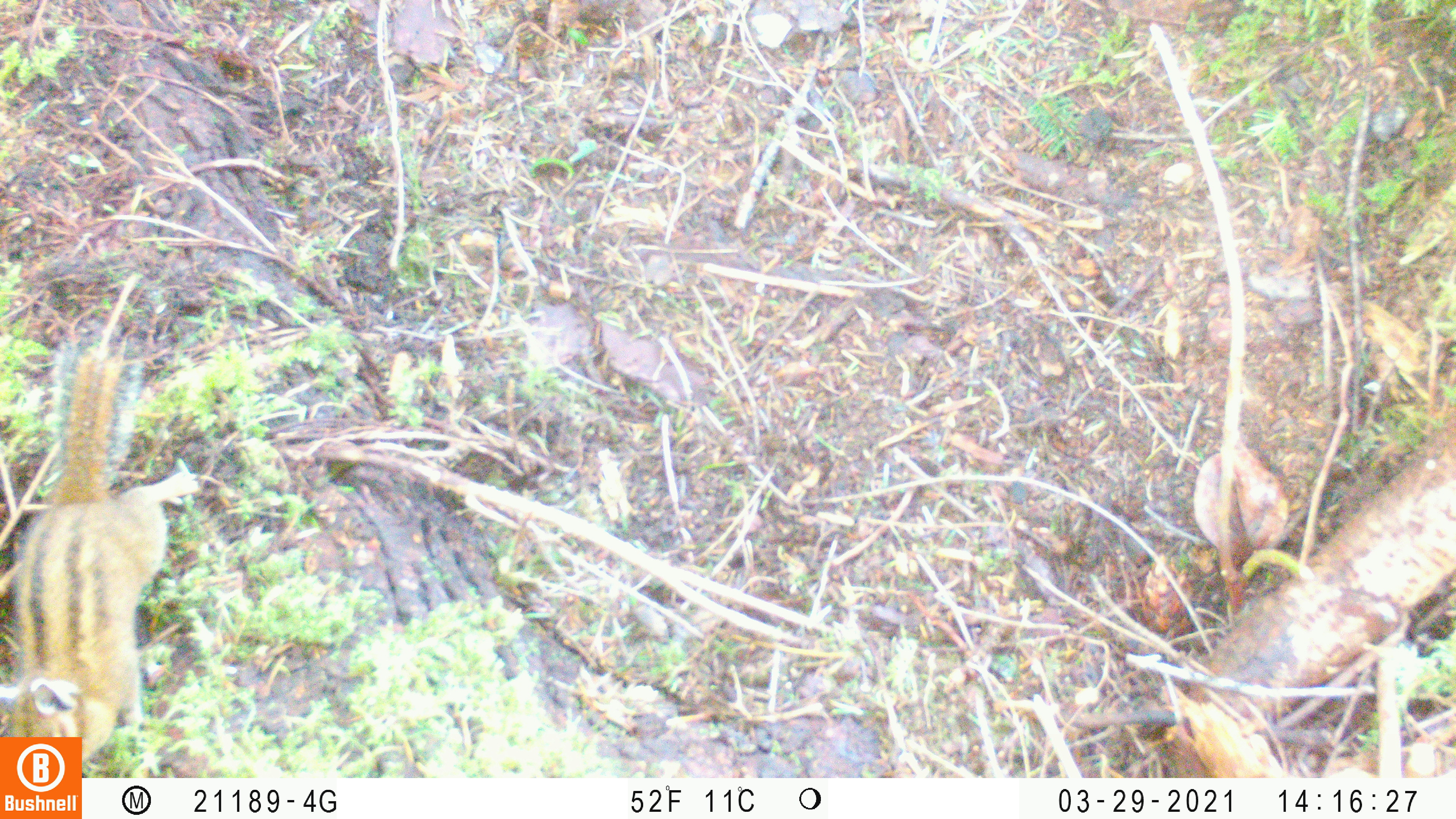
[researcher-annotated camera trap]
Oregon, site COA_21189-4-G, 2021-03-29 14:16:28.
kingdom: Animalia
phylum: Chordata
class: Mammalia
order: Rodentia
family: Sciuridae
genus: Neotamias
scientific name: Neotamias townsendii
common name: townsend's chipmunk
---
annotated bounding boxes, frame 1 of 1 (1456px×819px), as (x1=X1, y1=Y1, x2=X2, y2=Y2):
townsend's chipmunk: (x1=0, y1=356, x2=196, y2=733)